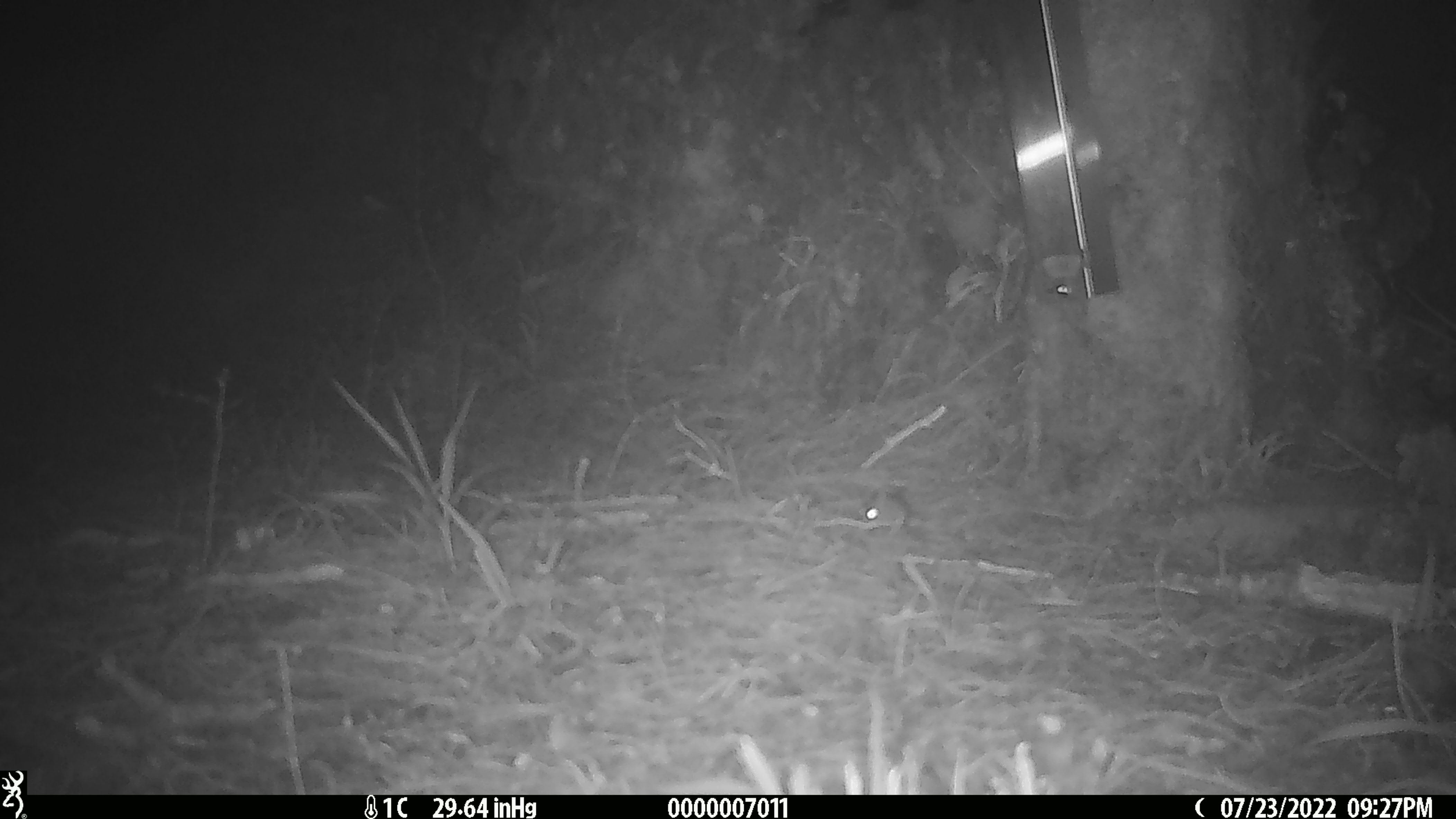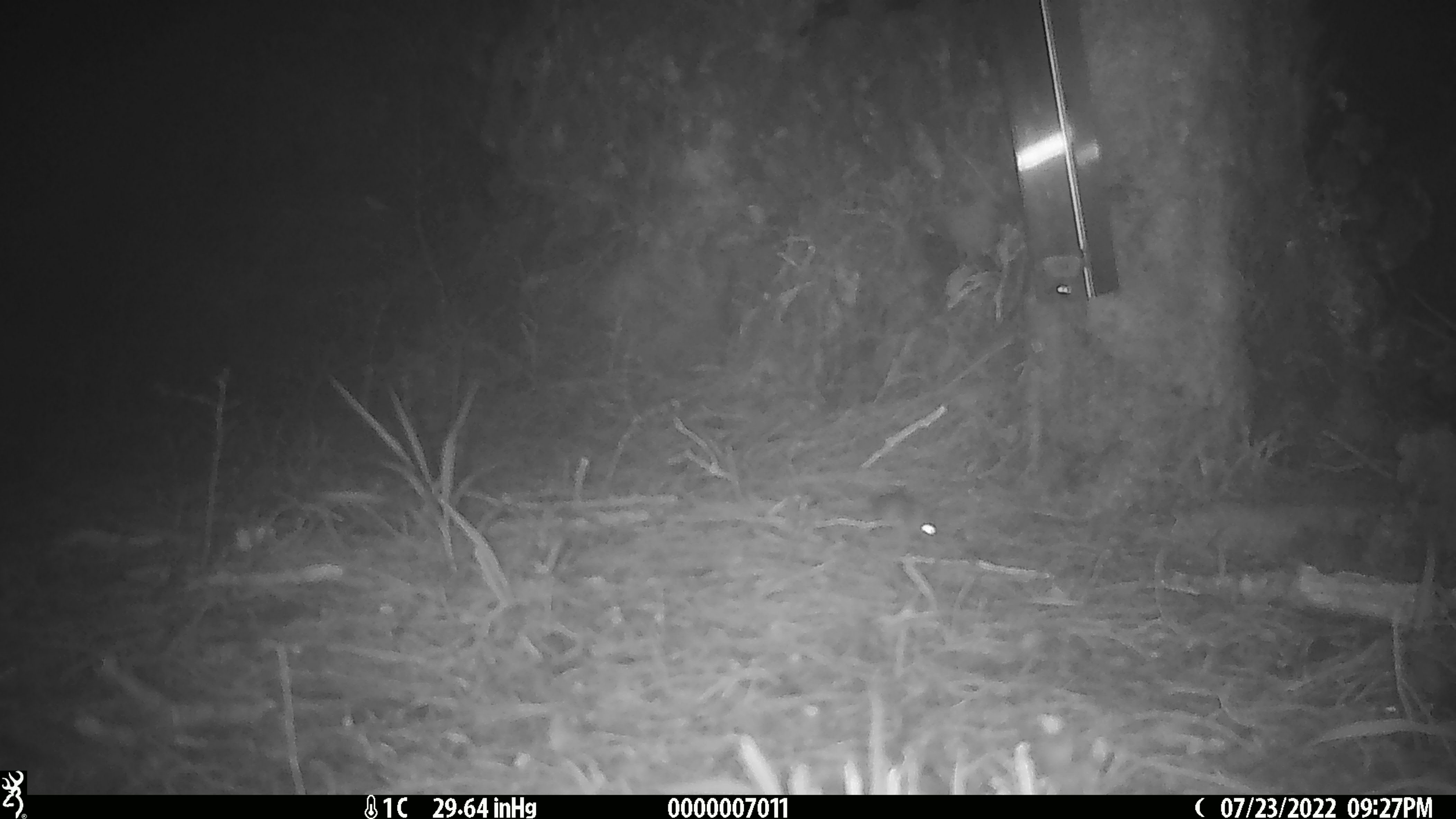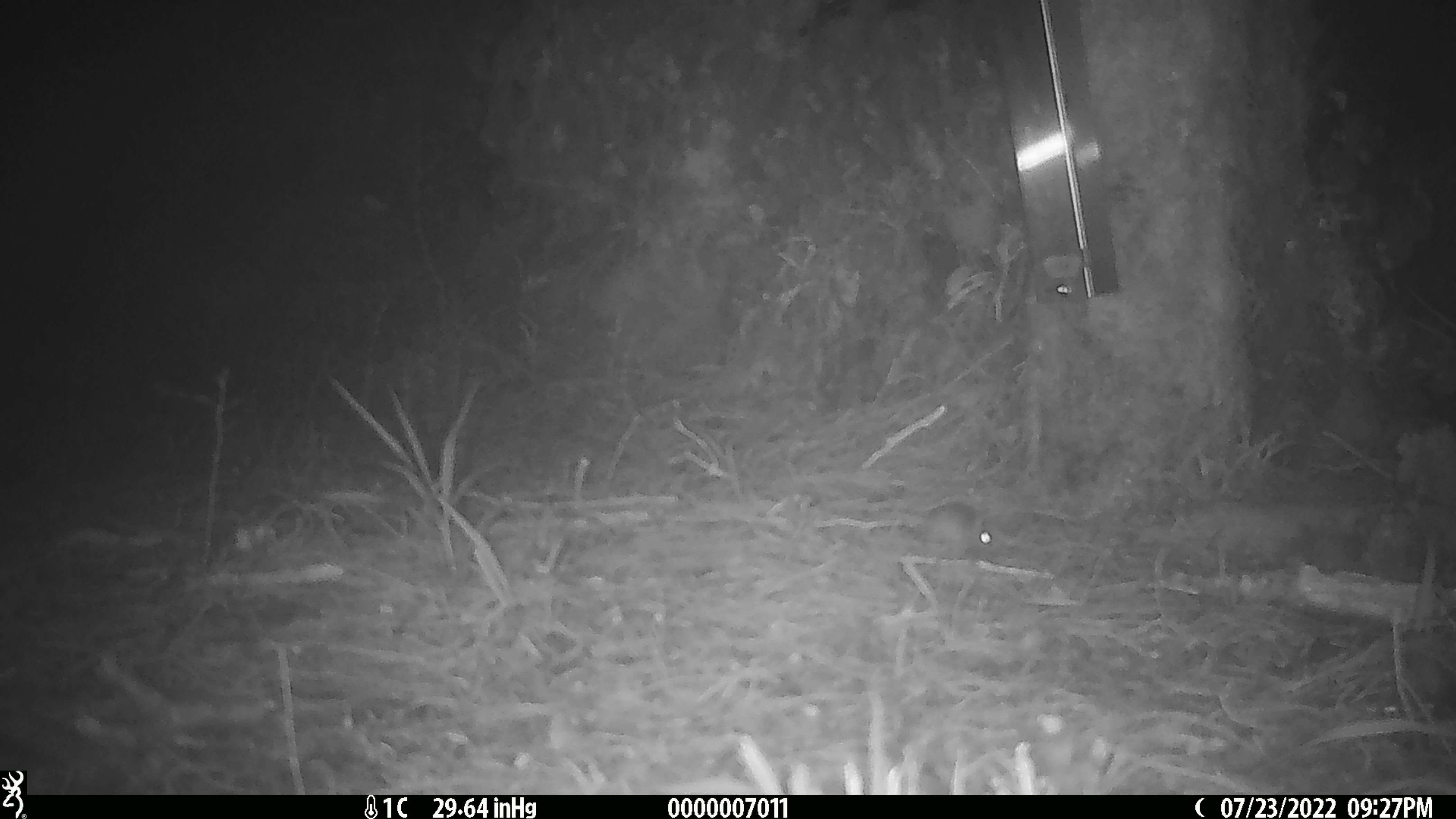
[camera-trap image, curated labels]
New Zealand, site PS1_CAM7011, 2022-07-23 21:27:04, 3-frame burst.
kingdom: Animalia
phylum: Chordata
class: Mammalia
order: Rodentia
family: Muridae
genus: Mus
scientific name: Mus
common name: mouse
Mouse (Mus).